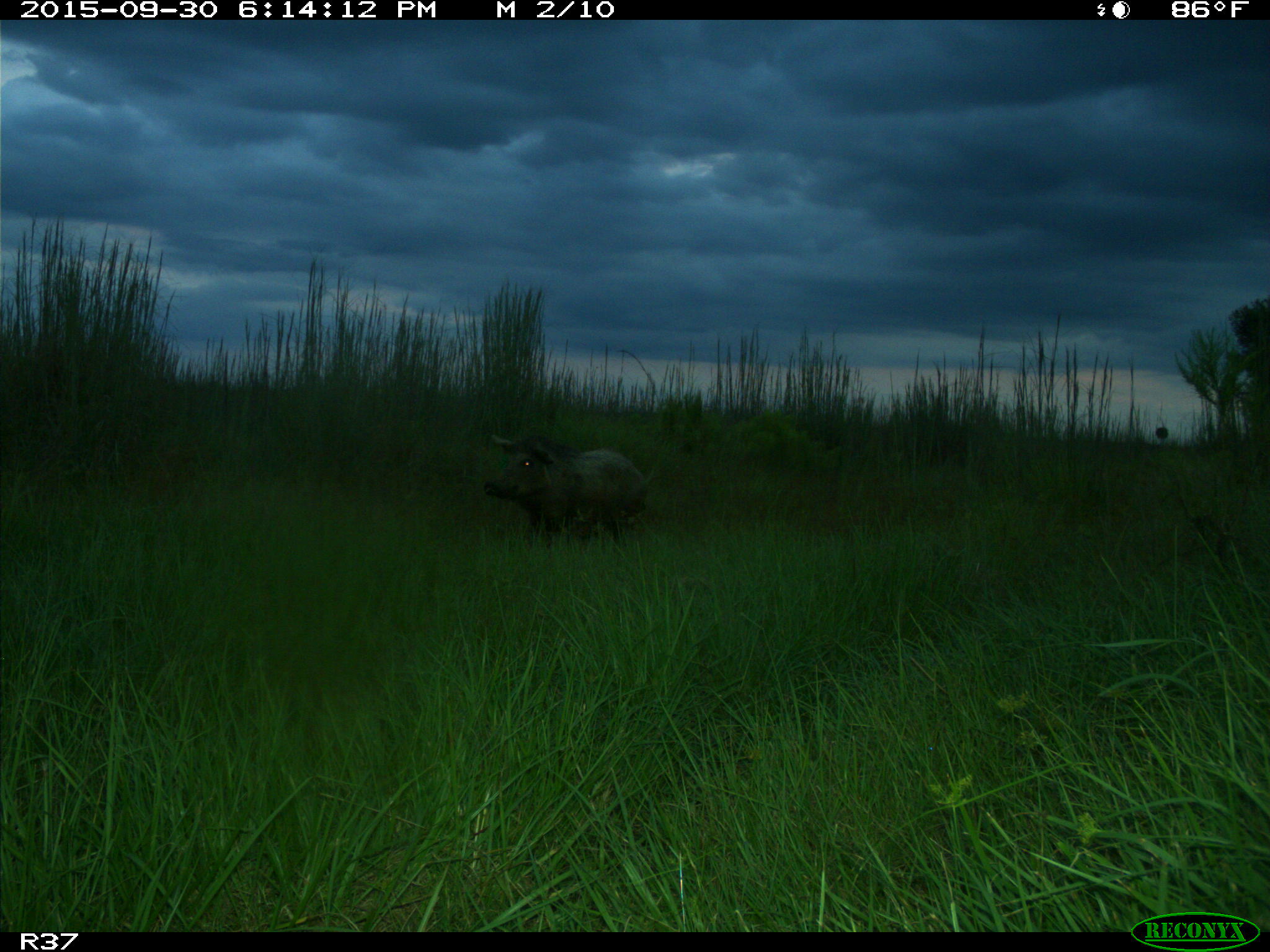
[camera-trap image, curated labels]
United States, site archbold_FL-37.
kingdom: Animalia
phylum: Chordata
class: Mammalia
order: Artiodactyla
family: Suidae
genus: Sus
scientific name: Sus scrofa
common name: wild boar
Sus scrofa (wild boar).